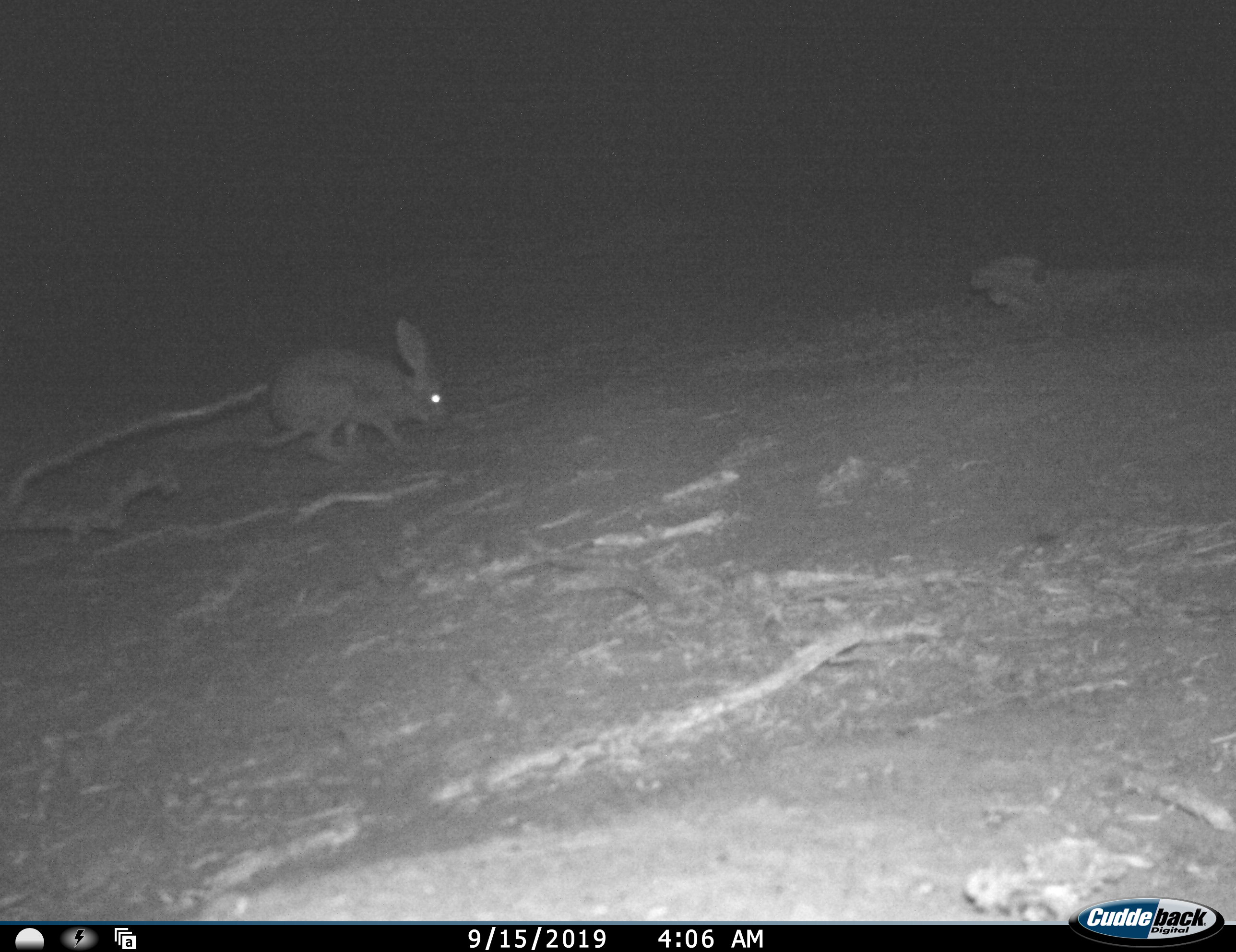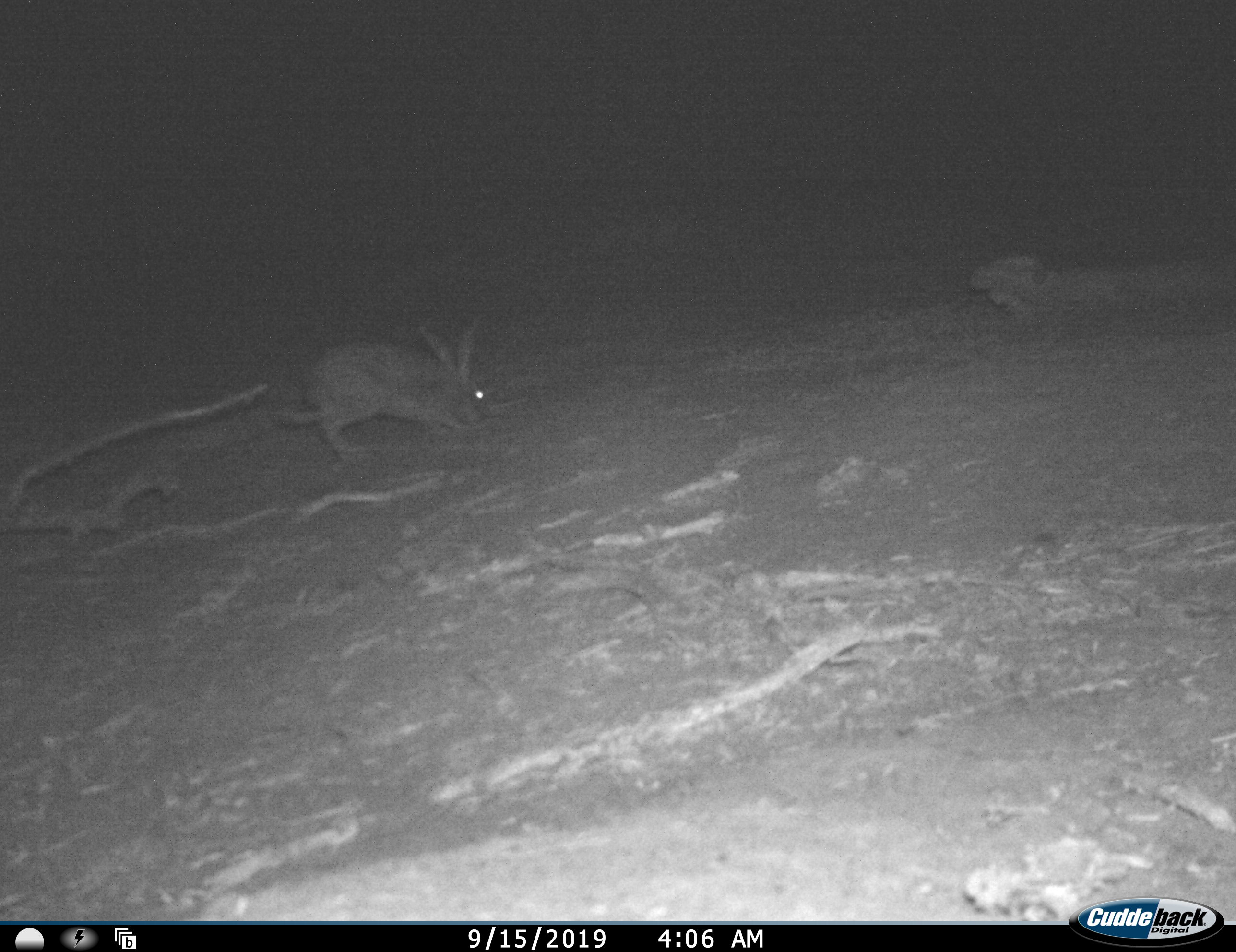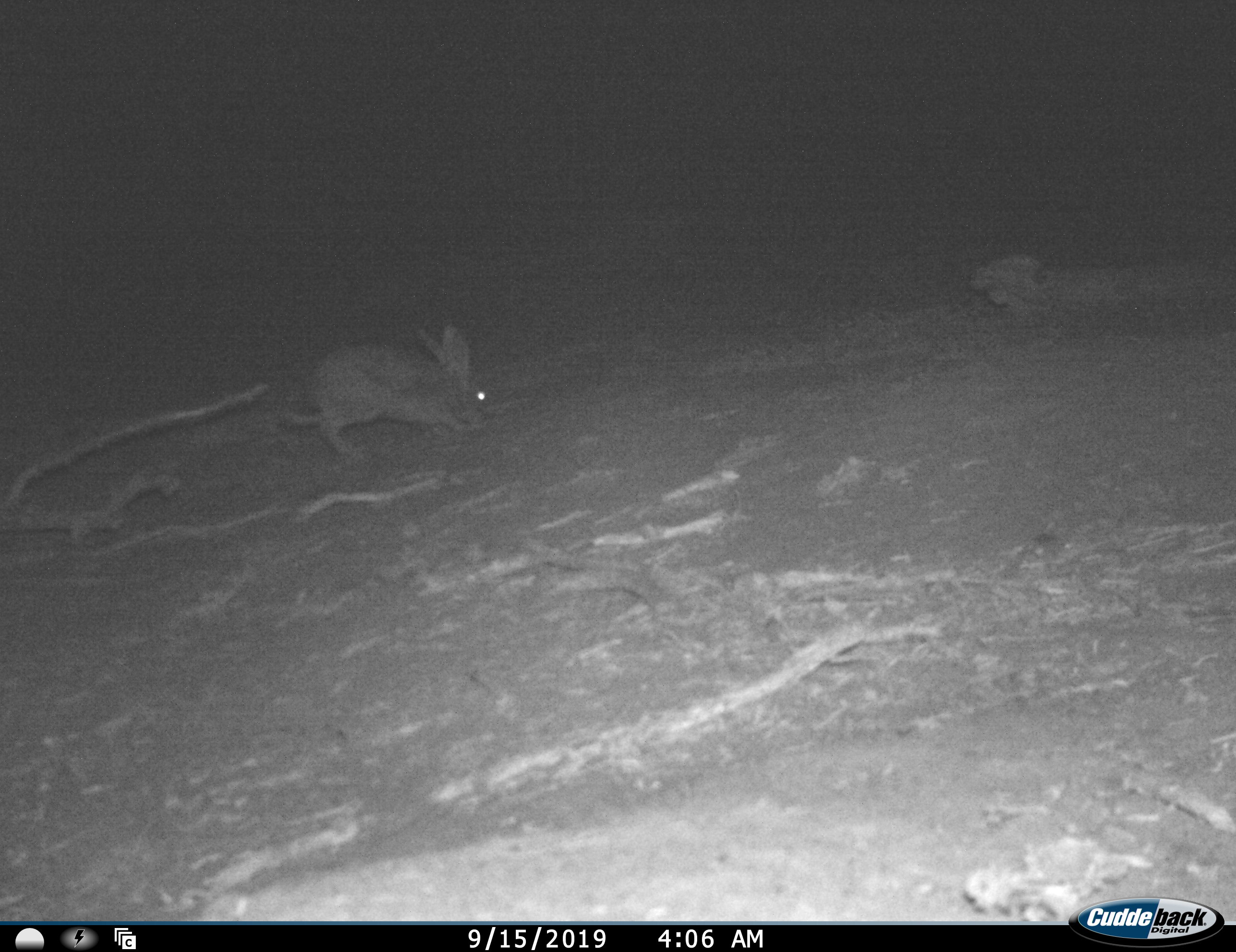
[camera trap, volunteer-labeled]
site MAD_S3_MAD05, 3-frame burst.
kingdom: Animalia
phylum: Chordata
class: Mammalia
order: Lagomorpha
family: Leporidae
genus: Lepus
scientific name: Lepus capensis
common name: cape hare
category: harecape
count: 1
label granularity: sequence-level